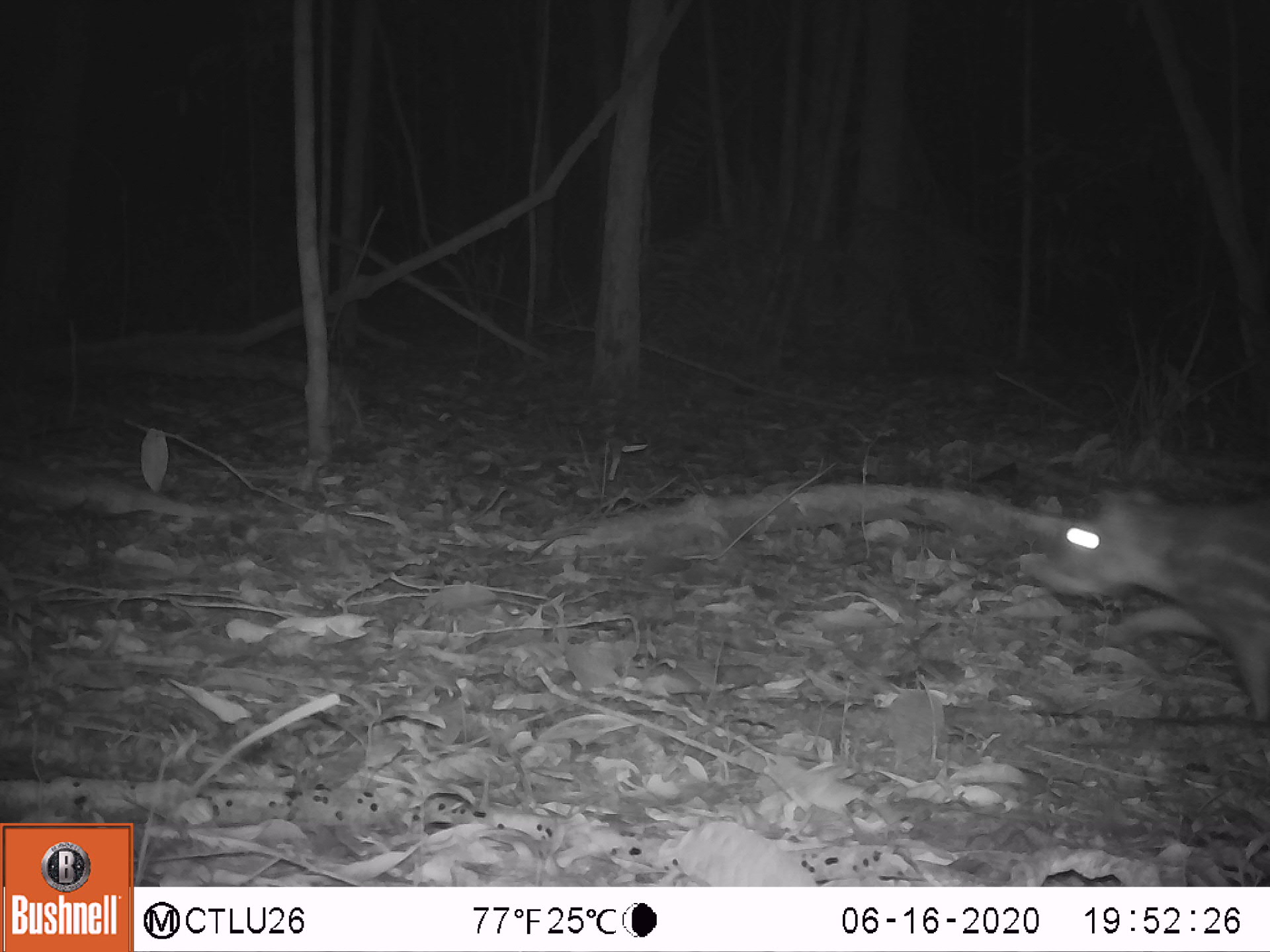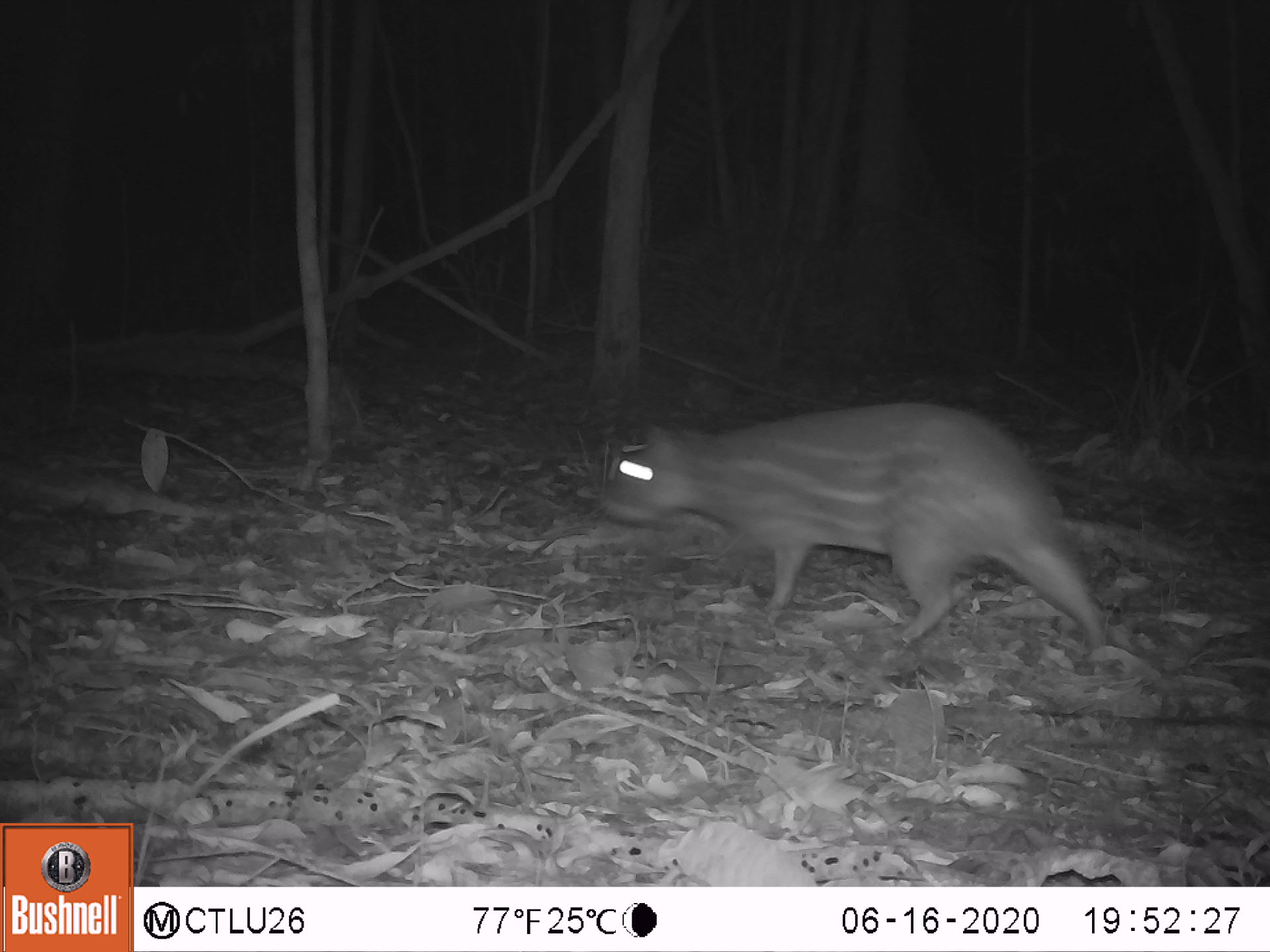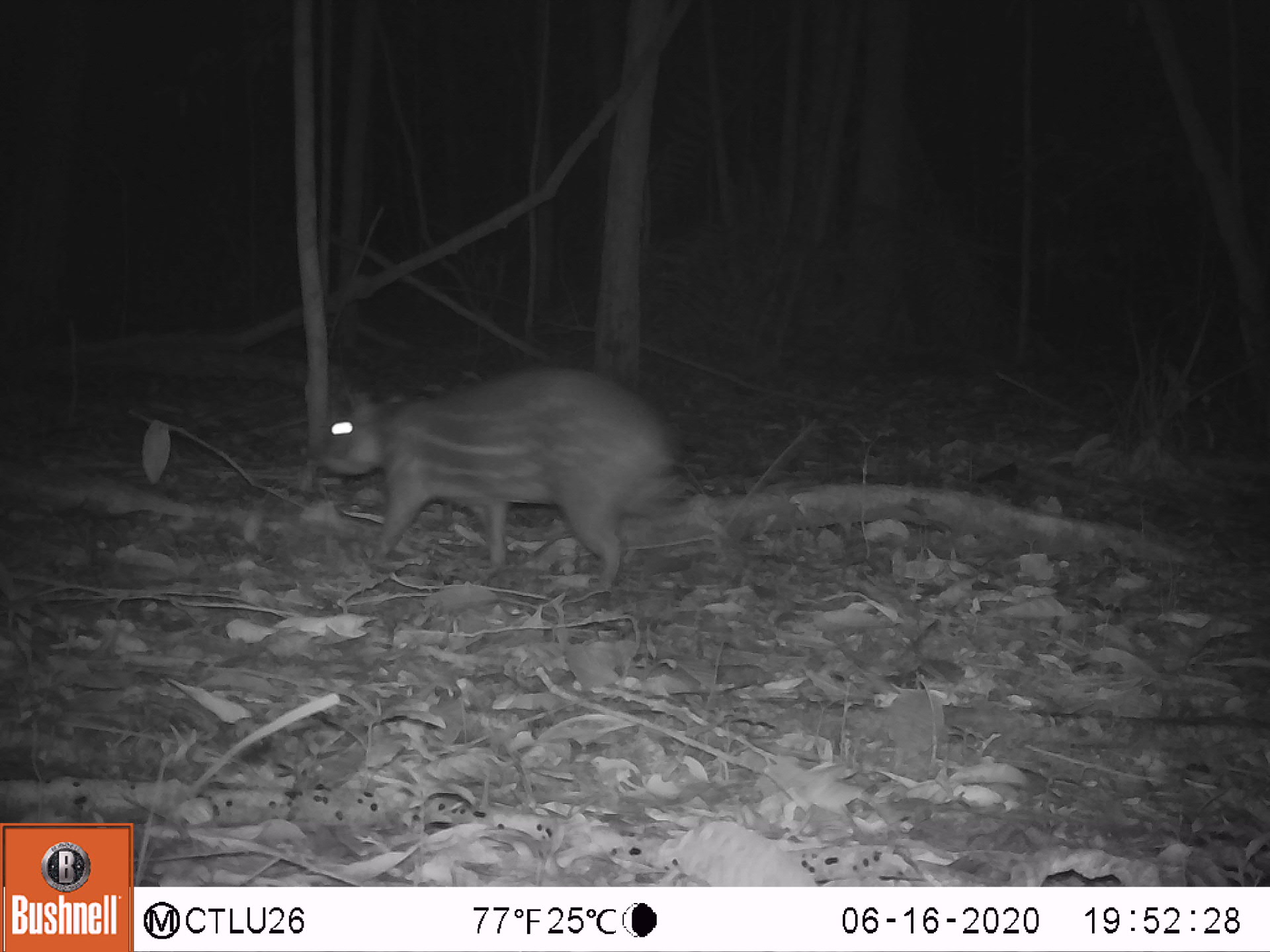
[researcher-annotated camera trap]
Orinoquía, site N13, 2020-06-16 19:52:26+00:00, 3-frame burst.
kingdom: Animalia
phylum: Chordata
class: Mammalia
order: Rodentia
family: Cuniculidae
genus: Cuniculus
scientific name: Cuniculus paca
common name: spotted paca